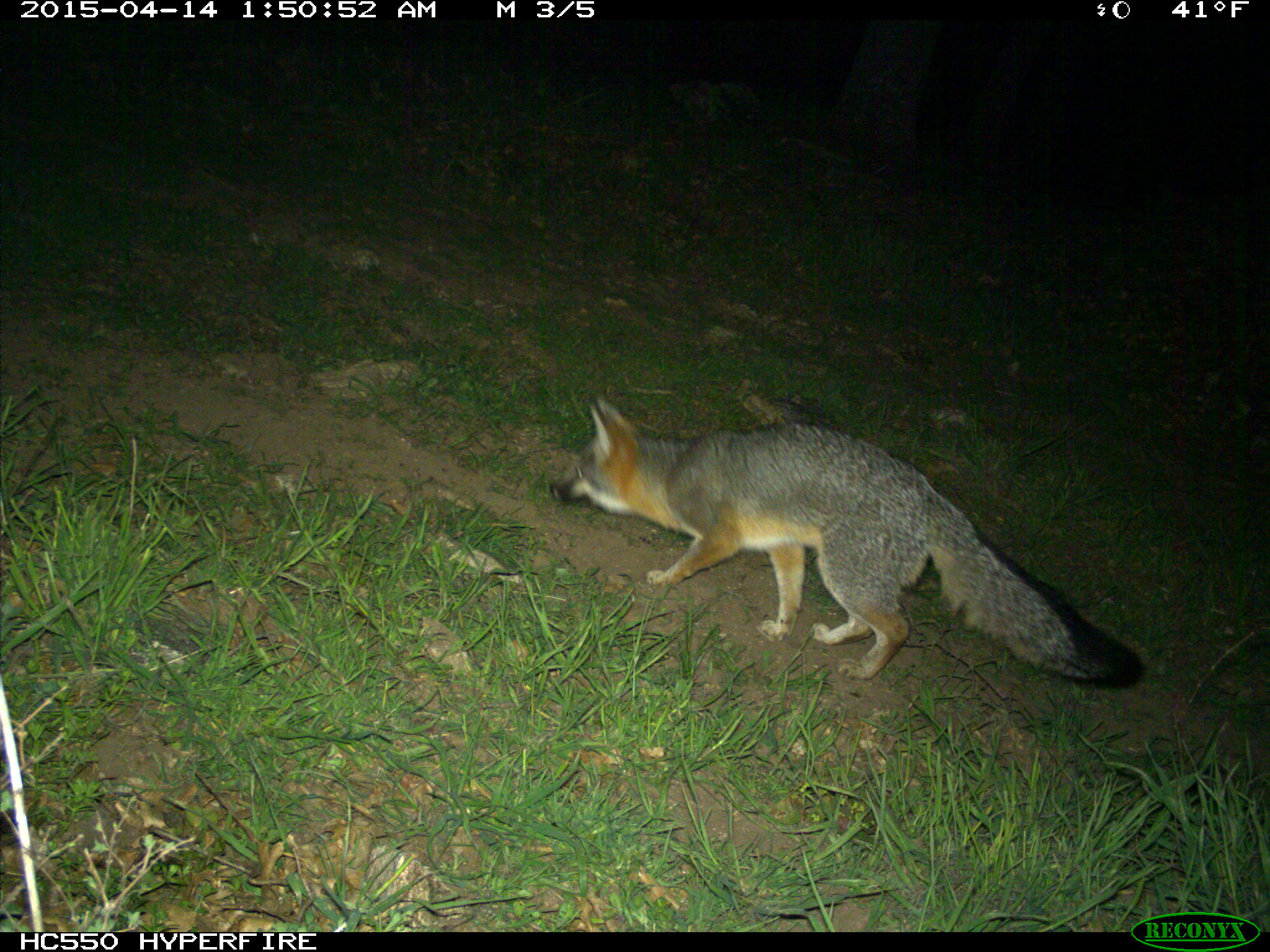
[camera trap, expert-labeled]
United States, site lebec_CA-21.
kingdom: Animalia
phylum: Chordata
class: Mammalia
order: Carnivora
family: Canidae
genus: Urocyon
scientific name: Urocyon cinereoargenteus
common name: gray fox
Urocyon cinereoargenteus (gray fox).